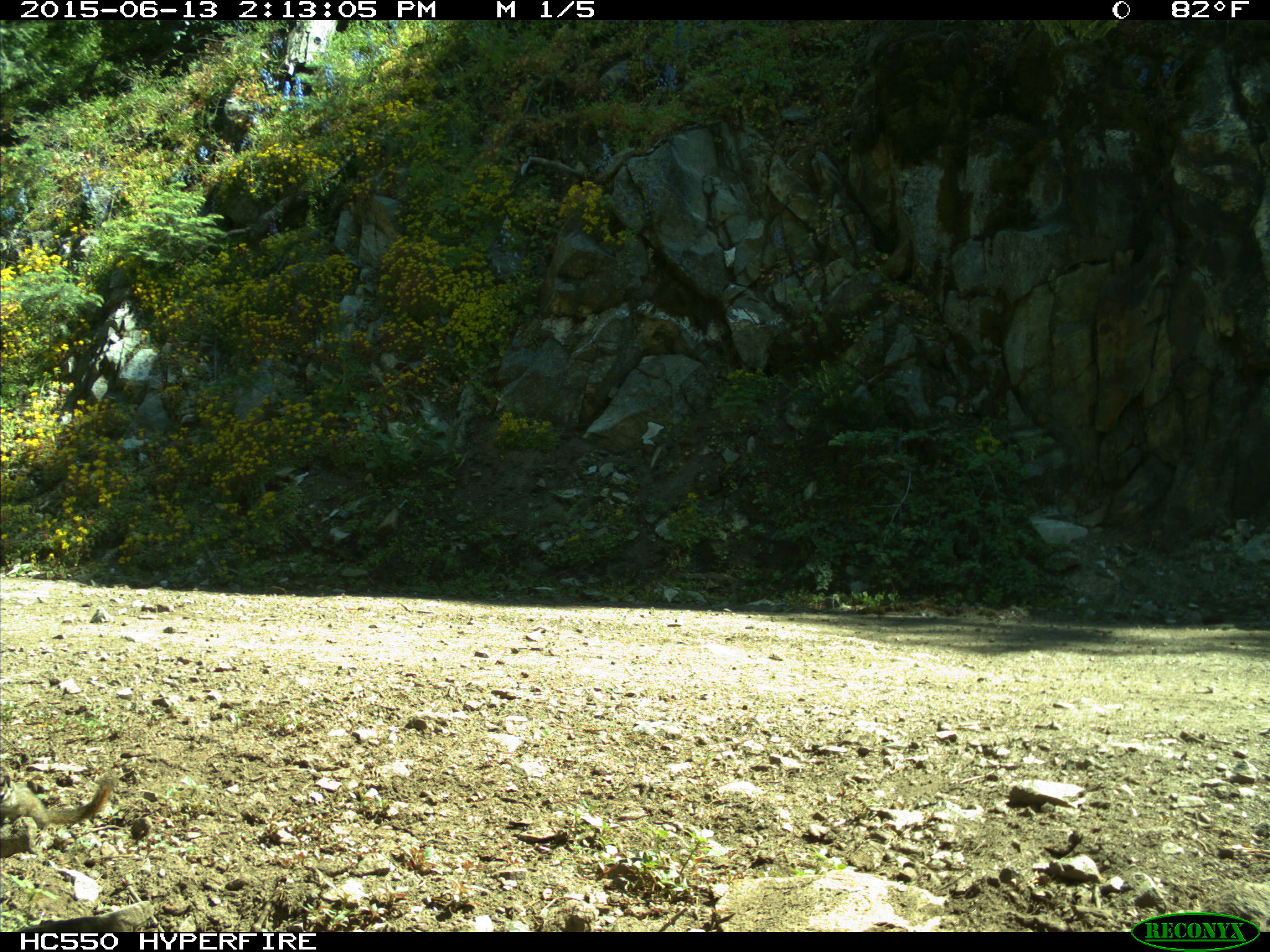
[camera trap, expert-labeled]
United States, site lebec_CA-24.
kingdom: Animalia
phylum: Chordata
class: Mammalia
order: Rodentia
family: Sciuridae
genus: Tamias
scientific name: Tamias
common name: chipmunk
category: unidentified chipmunk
Unidentified chipmunk (chipmunk) (Tamias).